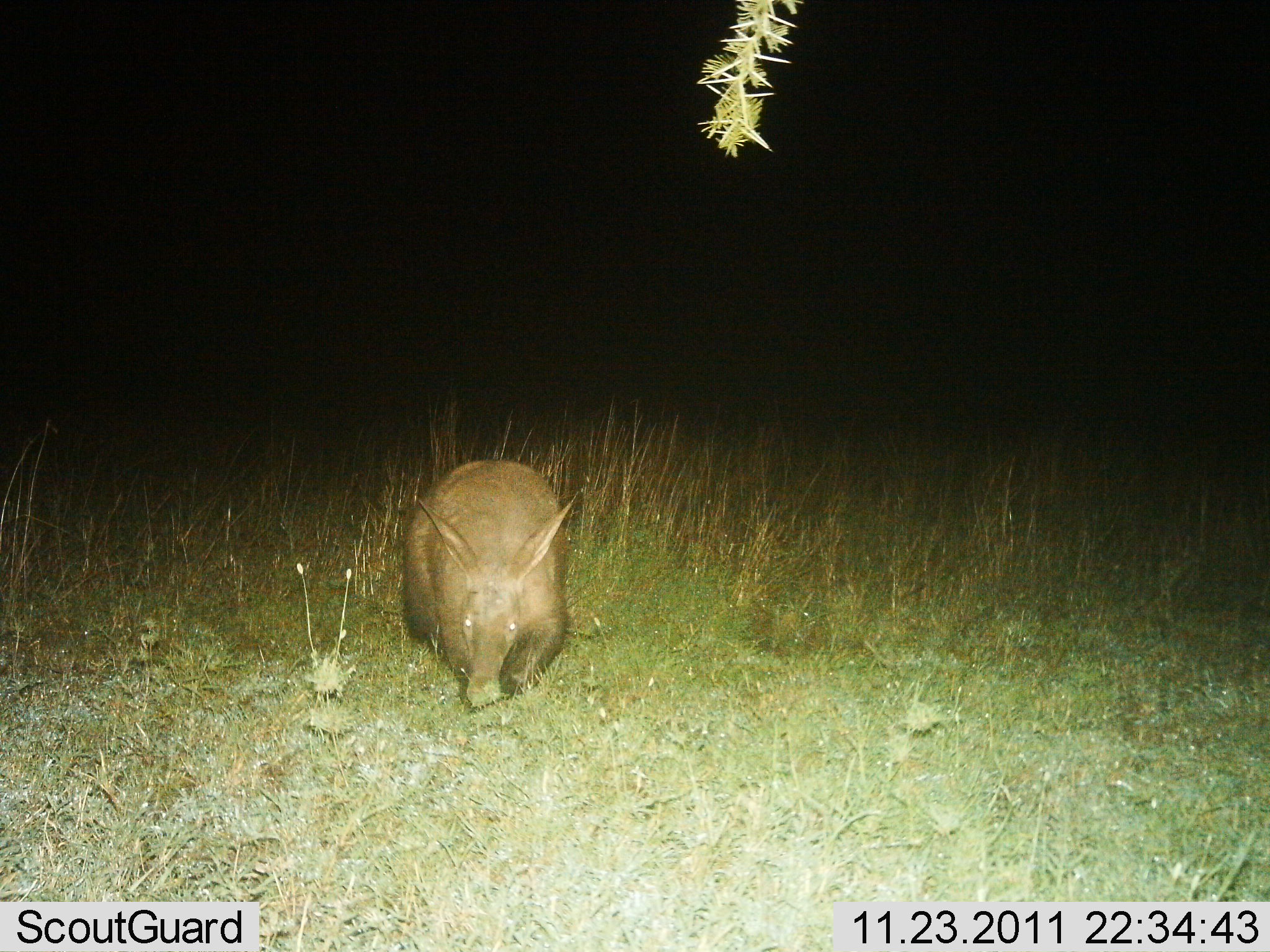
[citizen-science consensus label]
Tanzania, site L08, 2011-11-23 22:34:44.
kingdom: Animalia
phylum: Chordata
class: Mammalia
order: Tubulidentata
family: Orycteropodidae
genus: Orycteropus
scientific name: Orycteropus afer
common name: aardvark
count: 1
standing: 38%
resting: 0%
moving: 54%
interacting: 0%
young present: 0%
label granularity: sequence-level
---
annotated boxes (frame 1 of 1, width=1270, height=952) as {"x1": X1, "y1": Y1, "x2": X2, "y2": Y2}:
animal: {"x1": 401, "y1": 454, "x2": 576, "y2": 710}